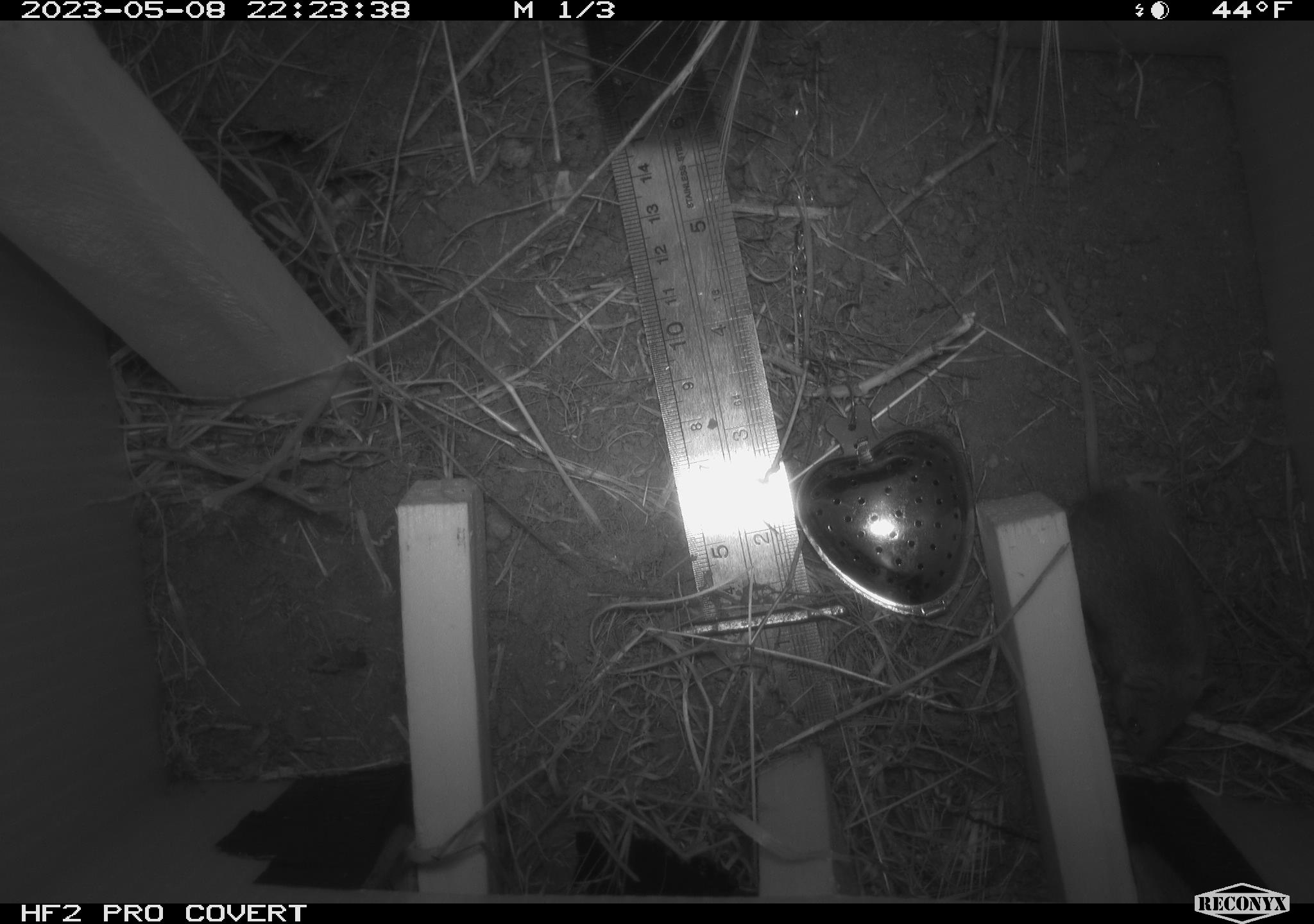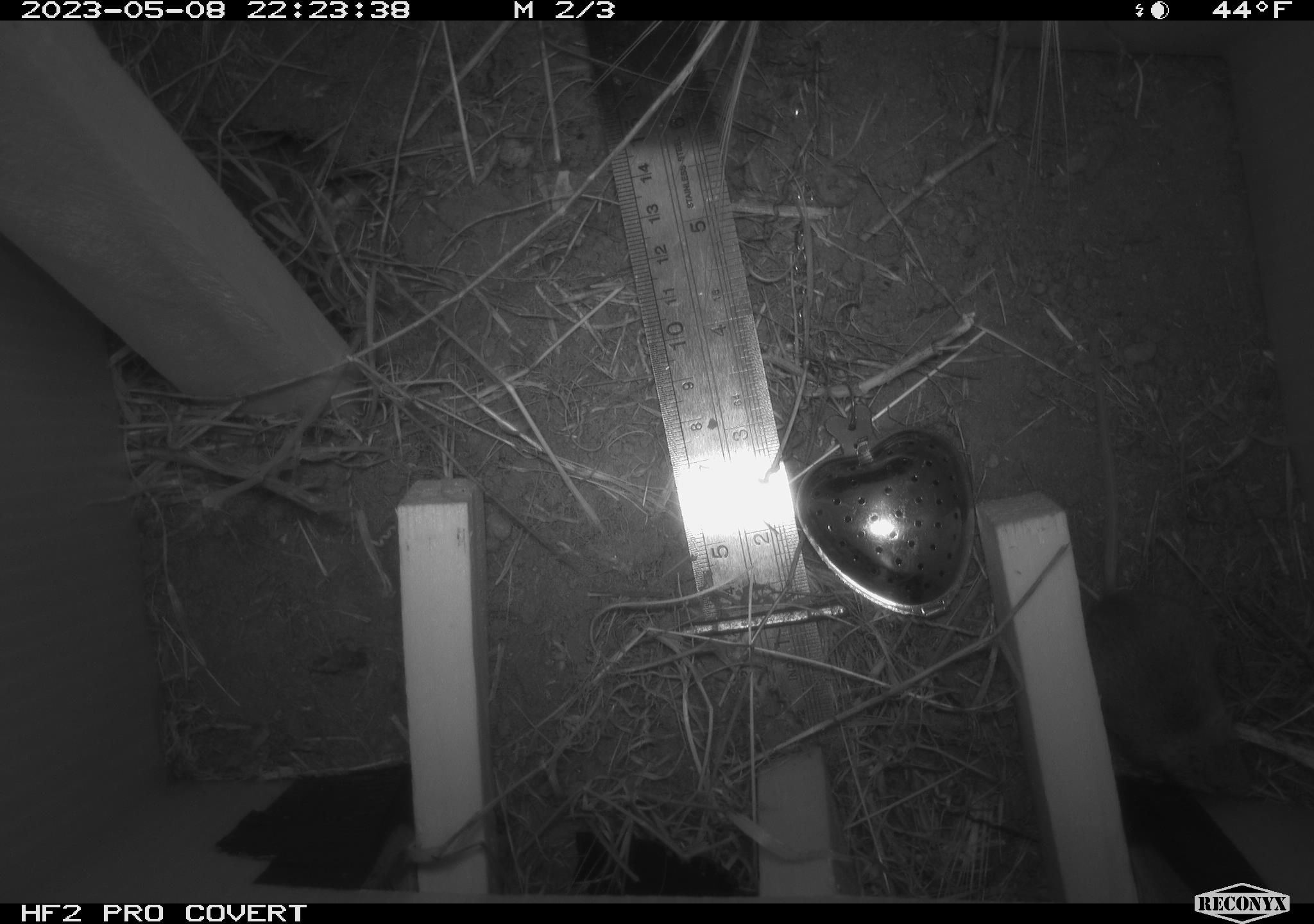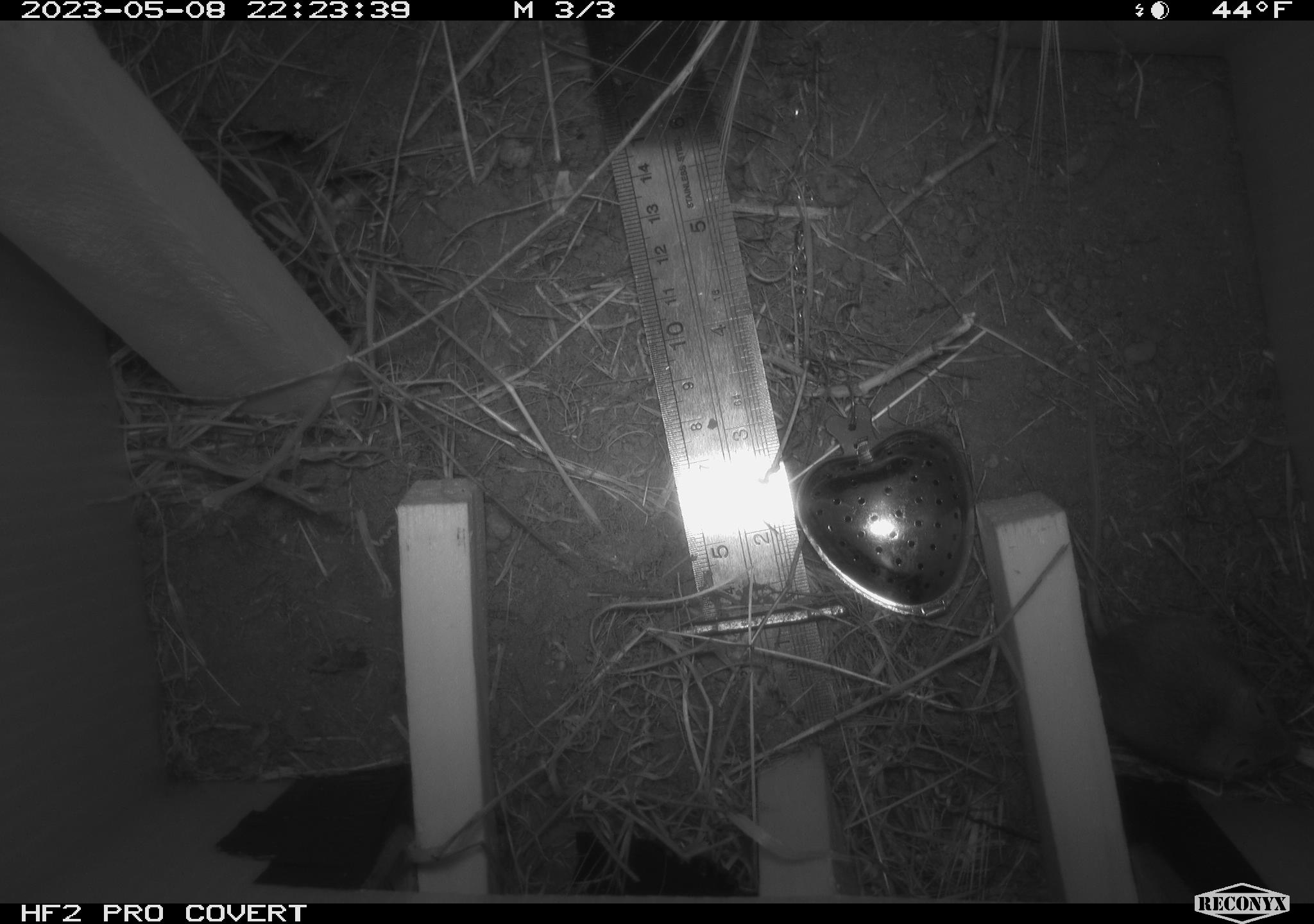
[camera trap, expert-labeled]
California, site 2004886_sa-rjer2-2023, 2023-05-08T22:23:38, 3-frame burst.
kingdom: Animalia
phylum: Chordata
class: Mammalia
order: Rodentia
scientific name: Rodentia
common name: mouse species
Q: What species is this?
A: Mouse species (Rodentia).